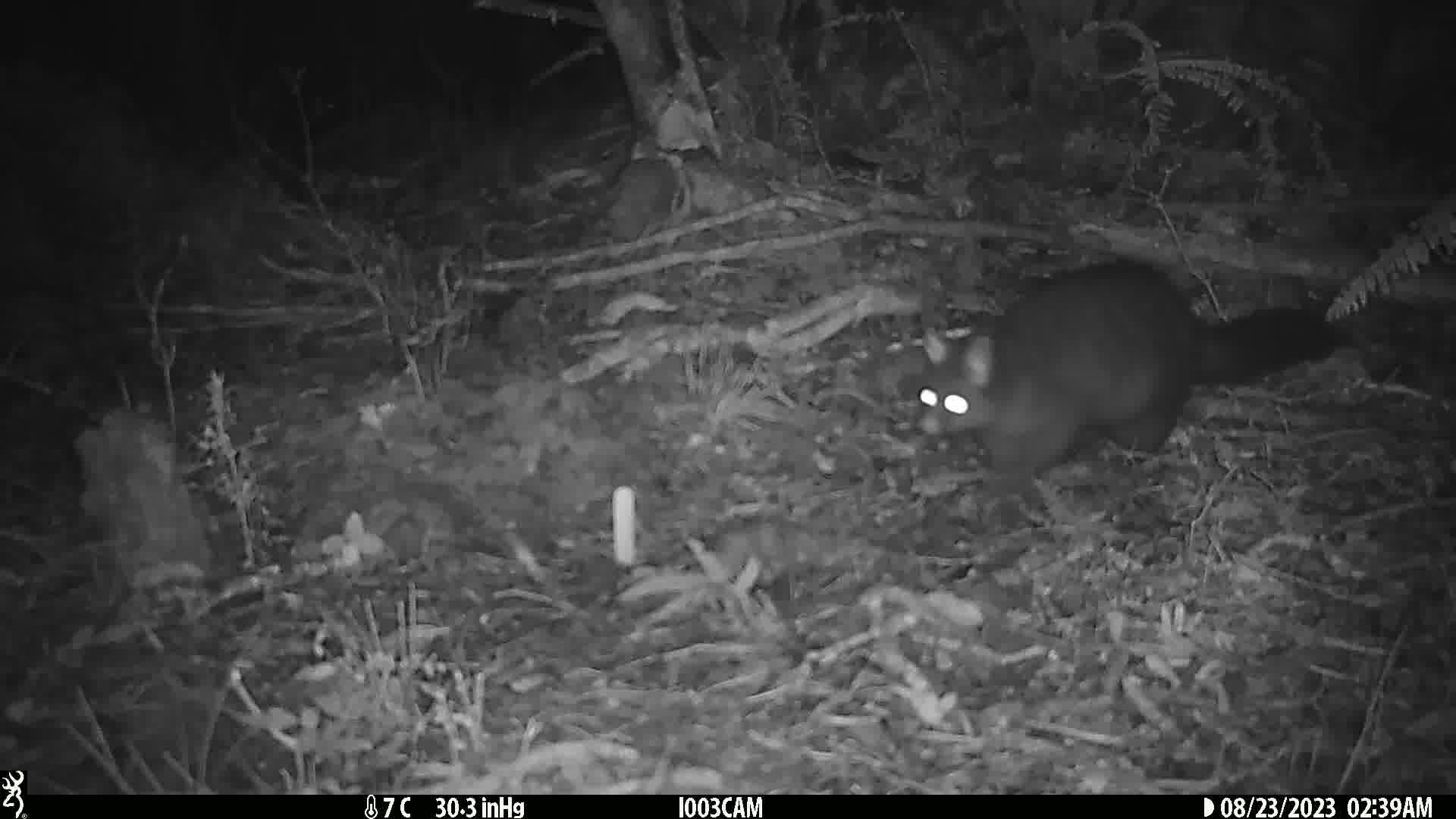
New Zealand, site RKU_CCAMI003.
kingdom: Animalia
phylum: Chordata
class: Mammalia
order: Diprotodontia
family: Phalangeridae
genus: Trichosurus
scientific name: Trichosurus vulpecula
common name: common brushtail possum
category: possum